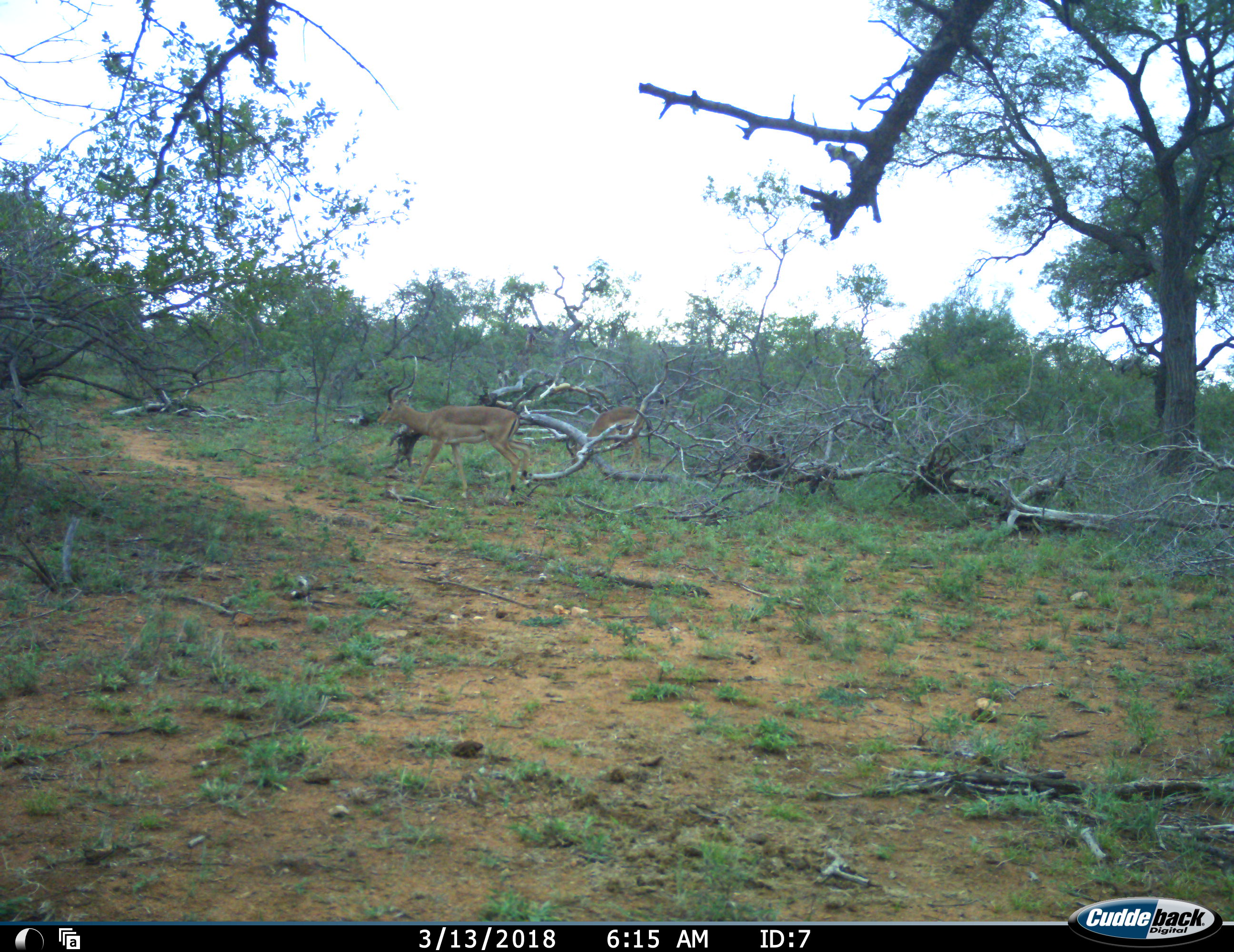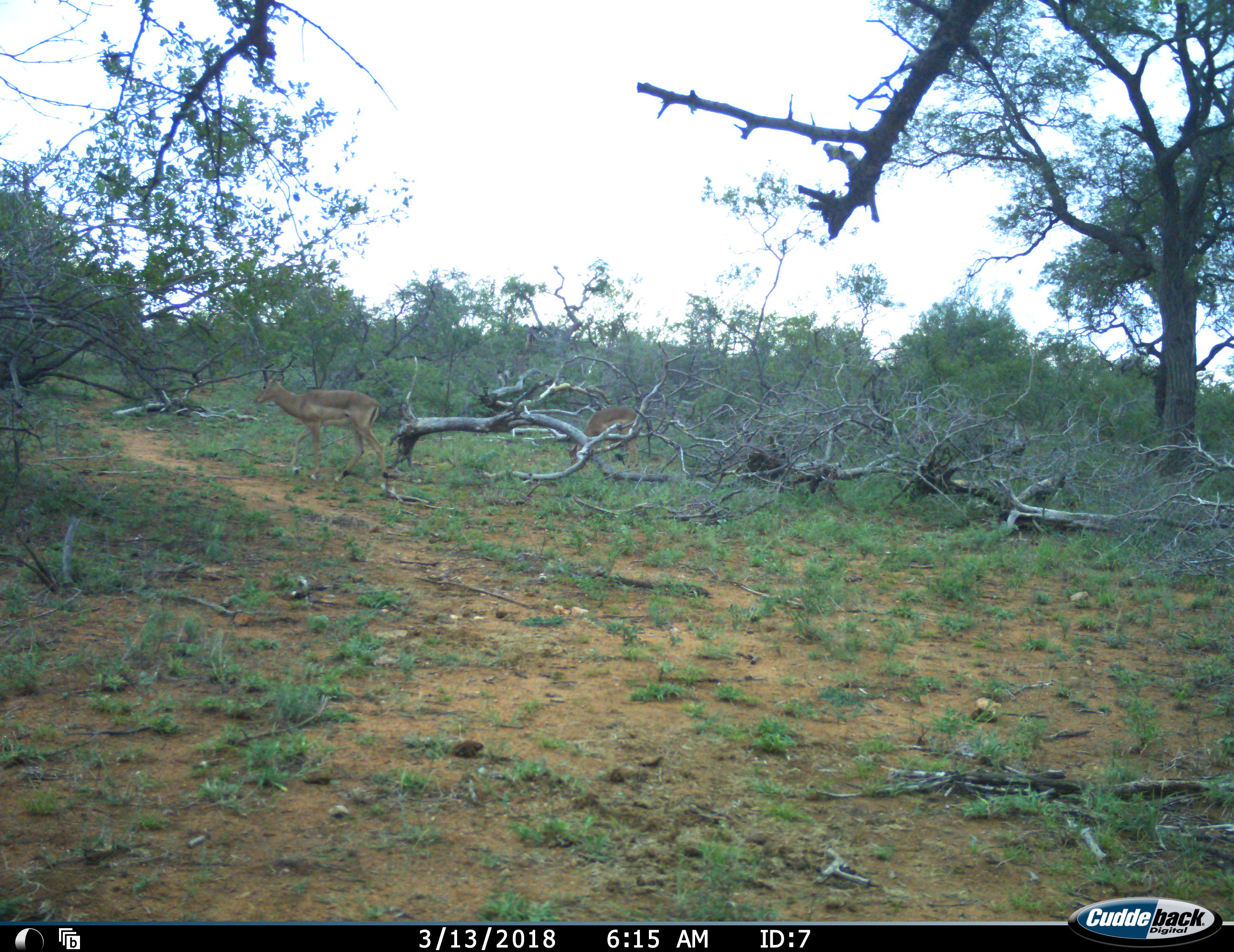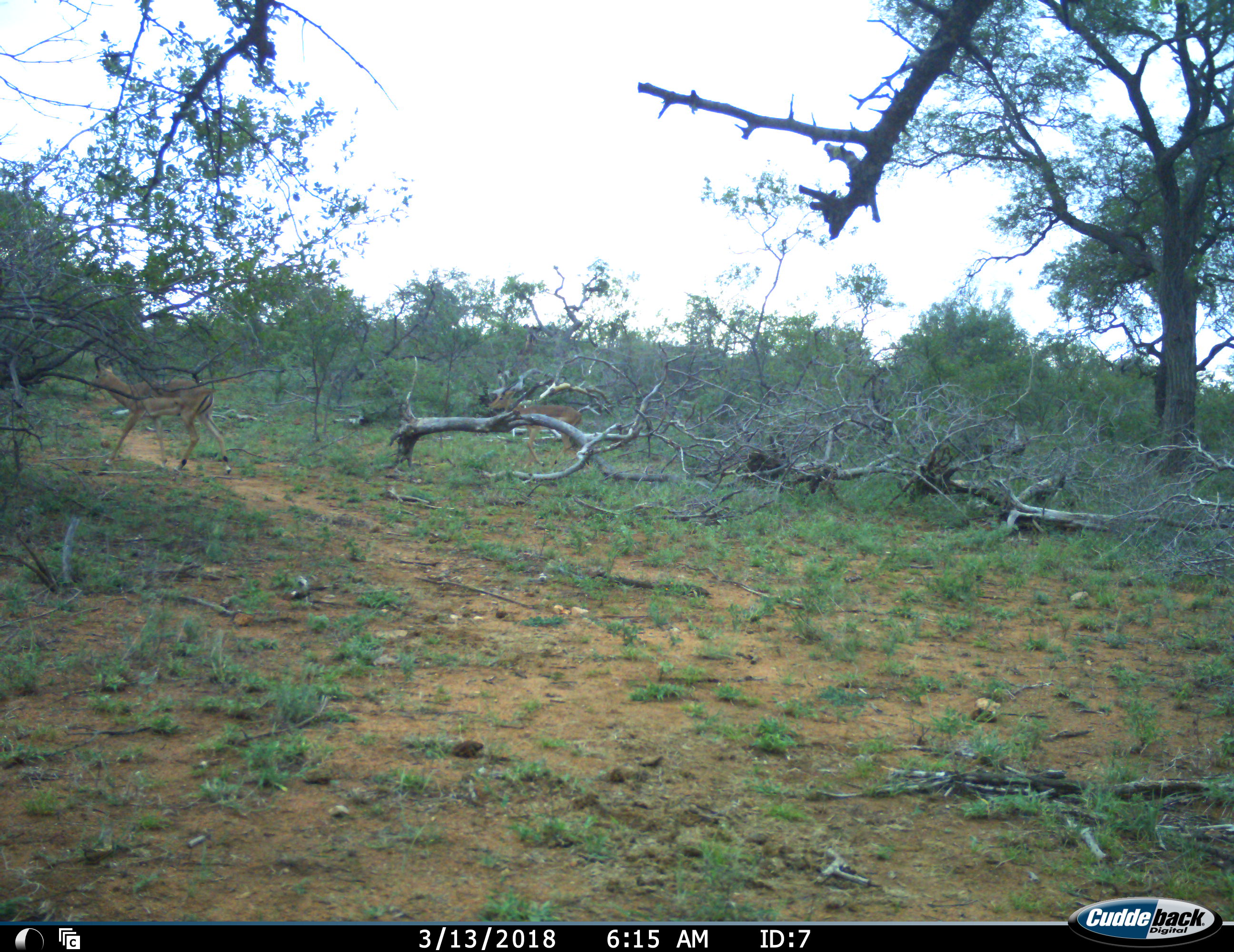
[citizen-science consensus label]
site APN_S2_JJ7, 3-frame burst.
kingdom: Animalia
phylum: Chordata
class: Mammalia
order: Artiodactyla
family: Bovidae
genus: Aepyceros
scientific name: Aepyceros melampus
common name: impala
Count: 2.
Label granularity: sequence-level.